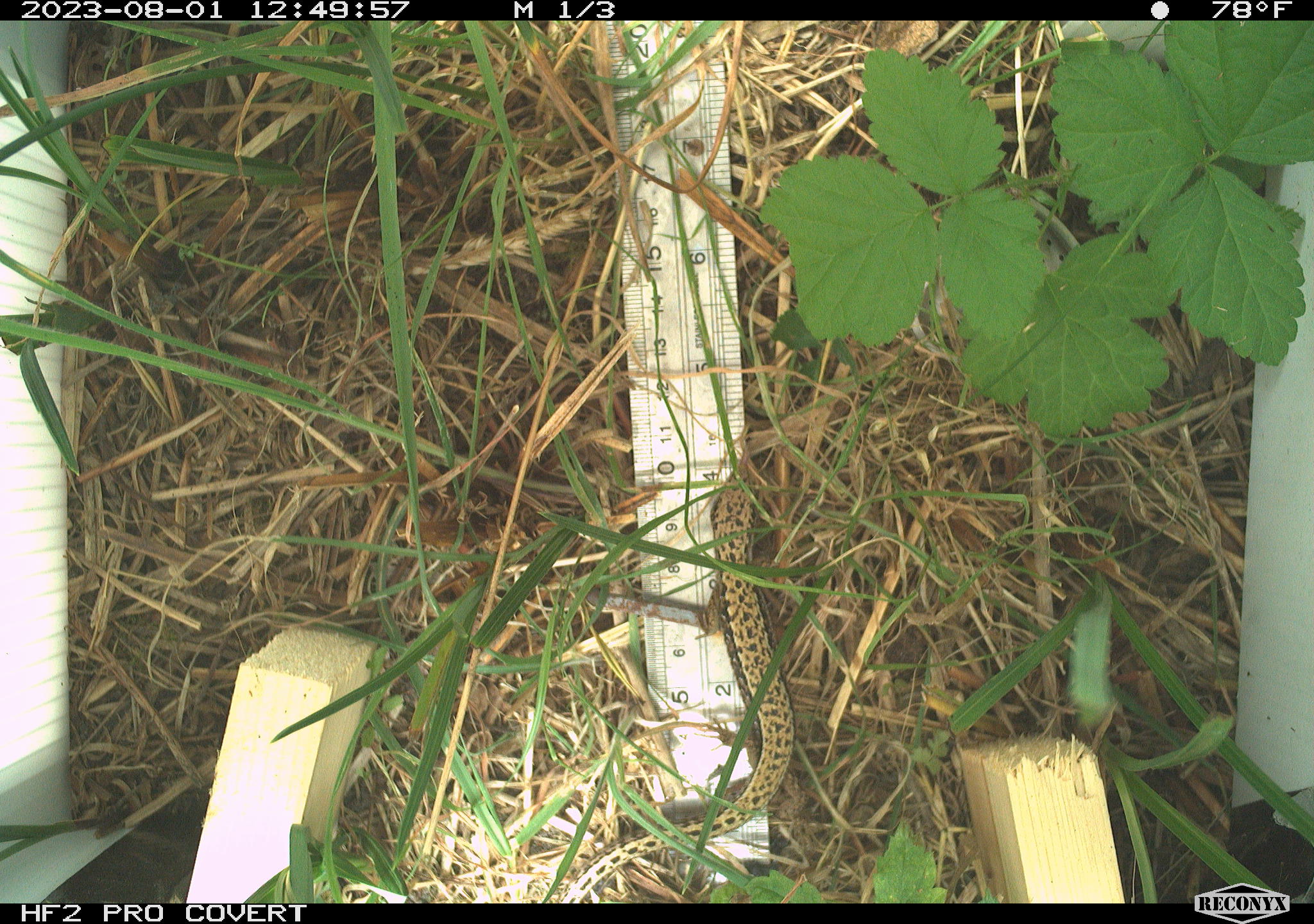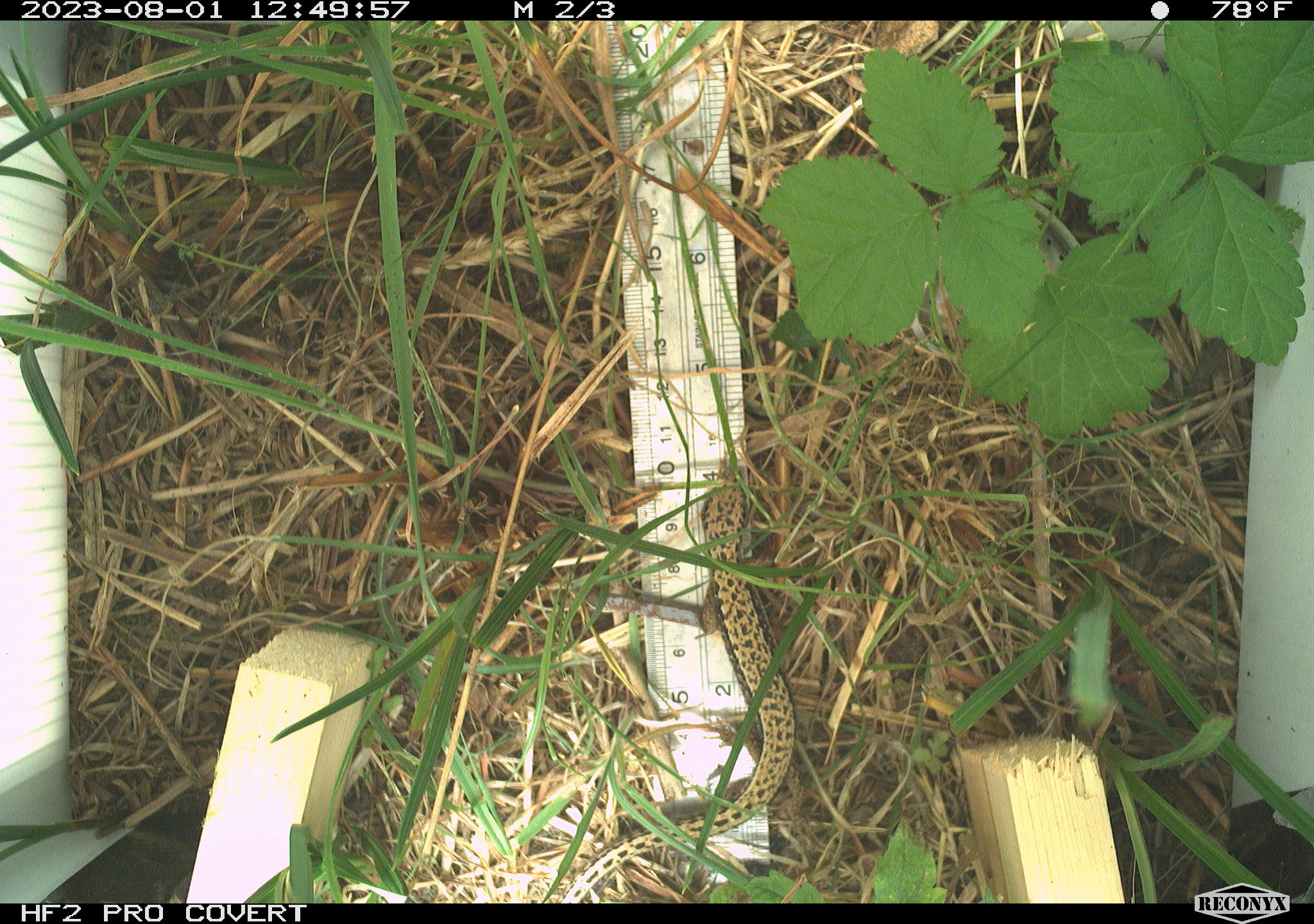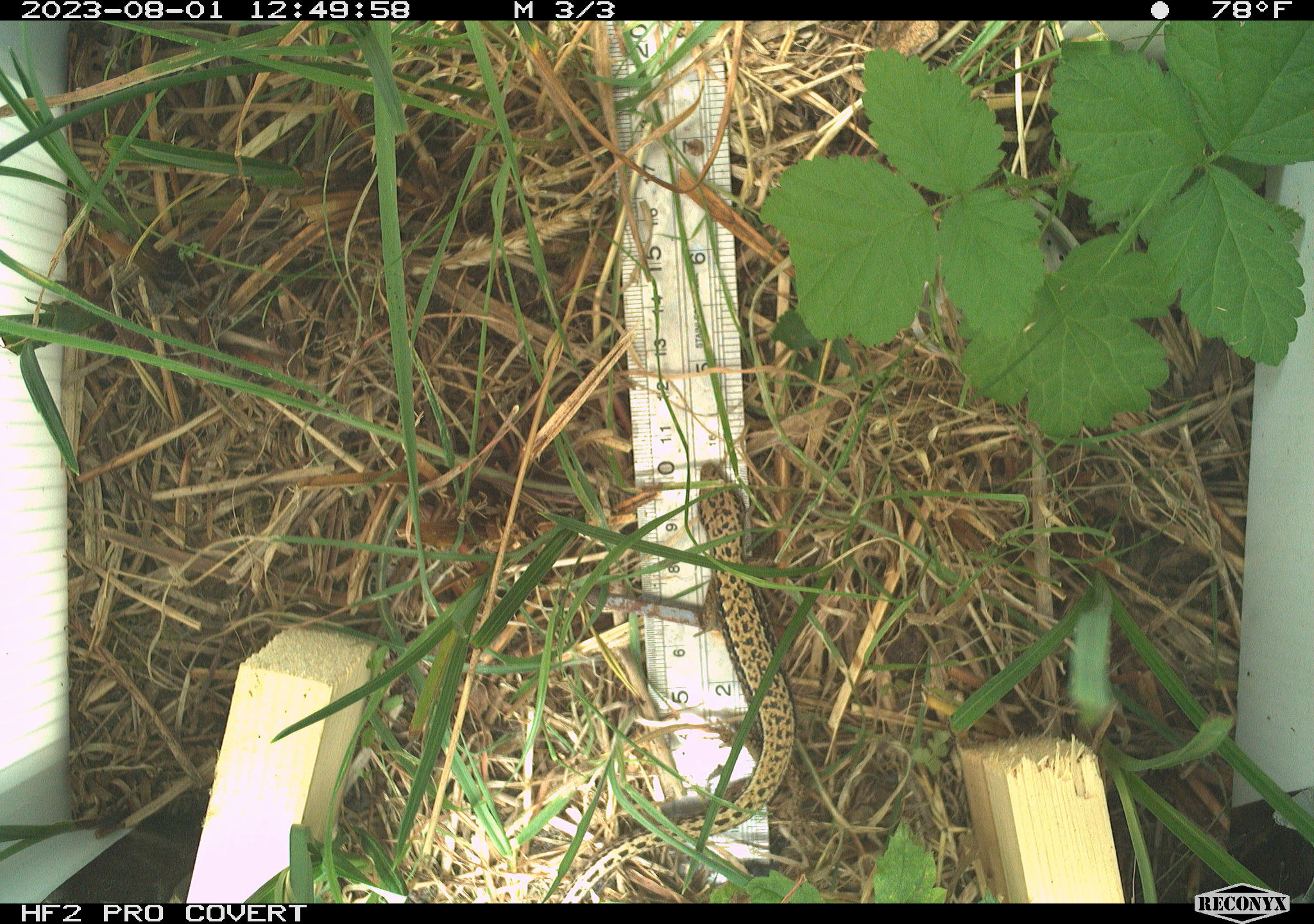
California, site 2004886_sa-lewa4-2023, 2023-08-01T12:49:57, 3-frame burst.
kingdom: Animalia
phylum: Chordata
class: Reptilia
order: Squamata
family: Anguidae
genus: Elgaria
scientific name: Elgaria coerulea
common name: northern alligator lizard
Northern alligator lizard (Elgaria coerulea).